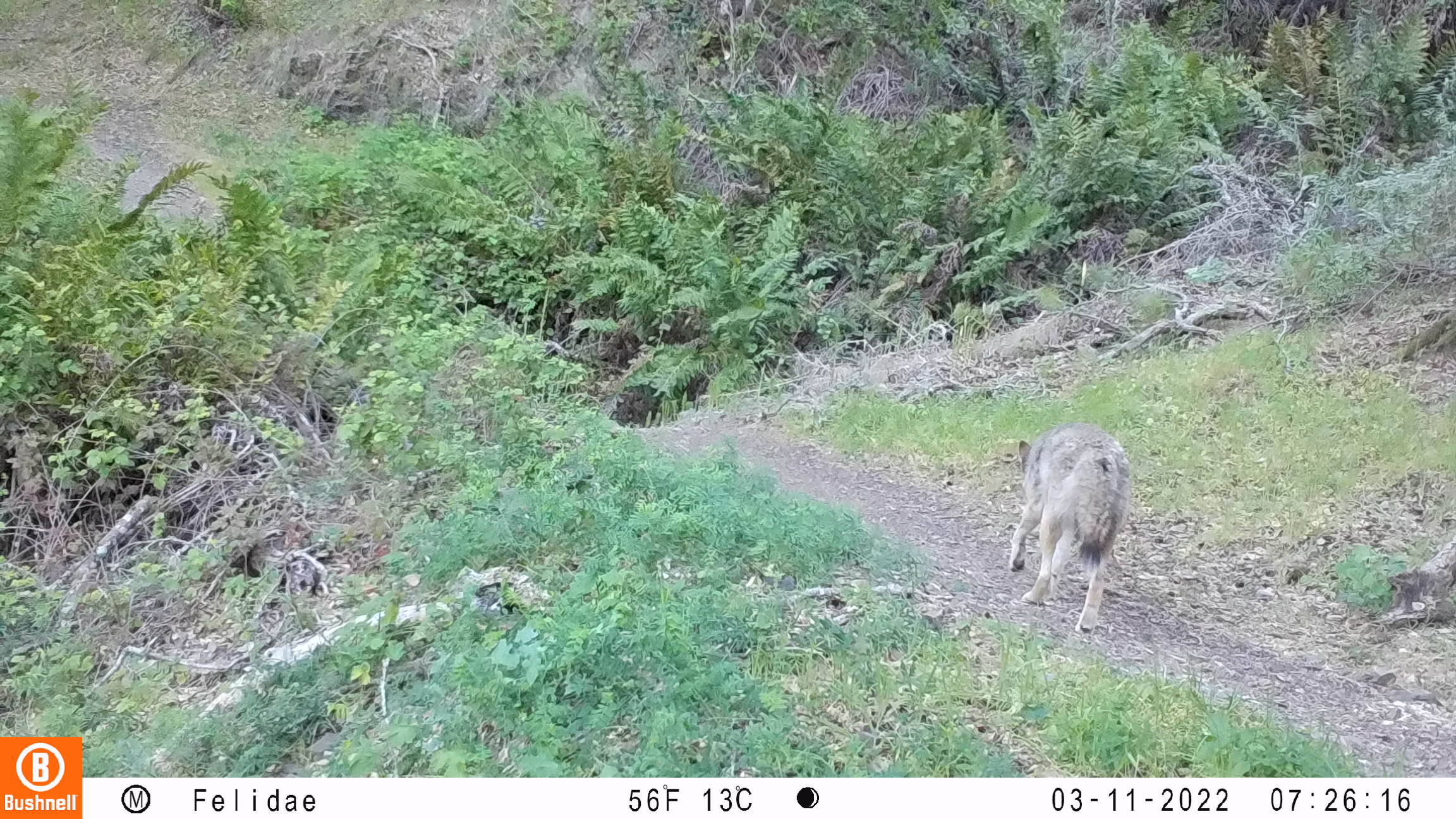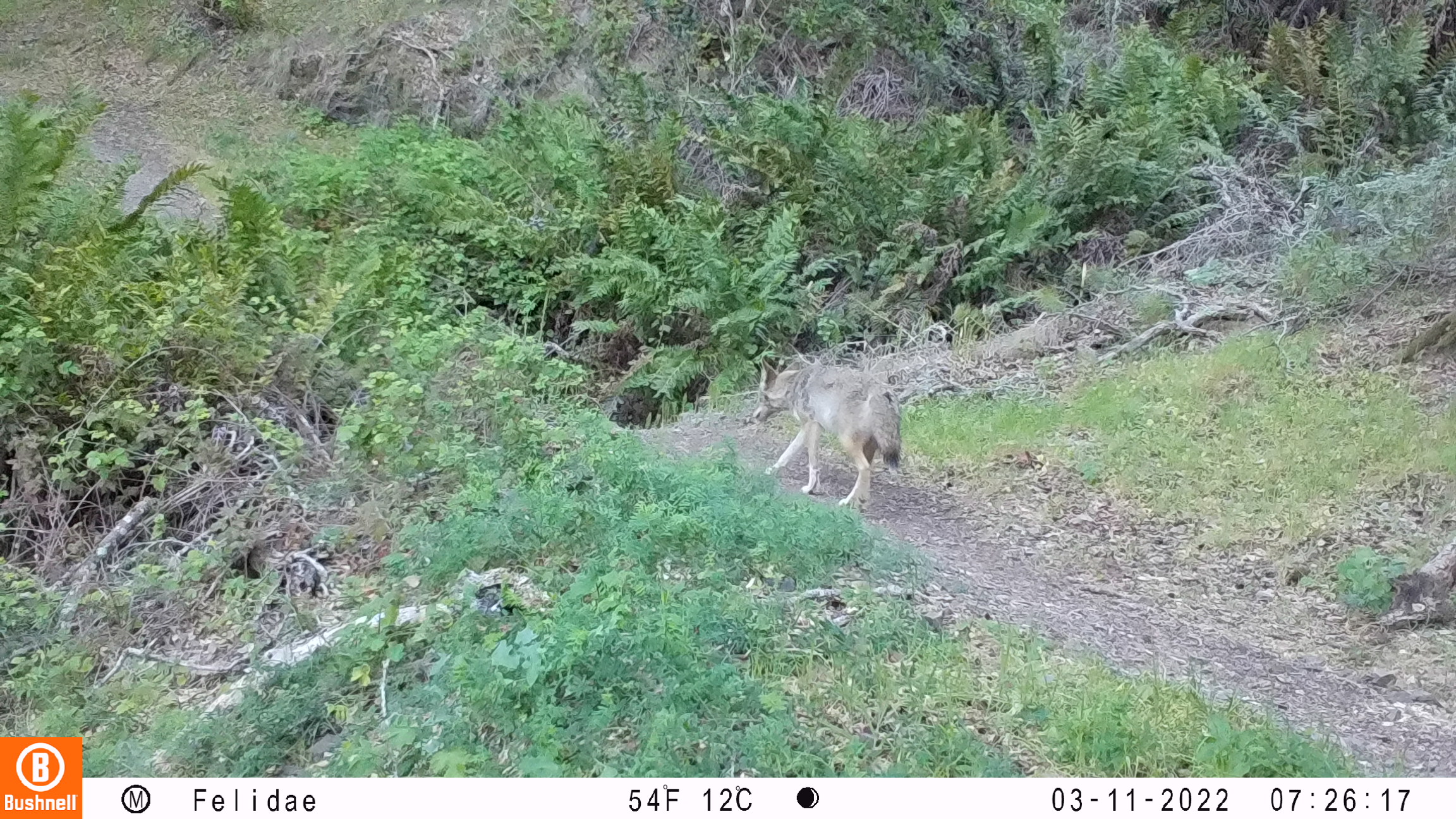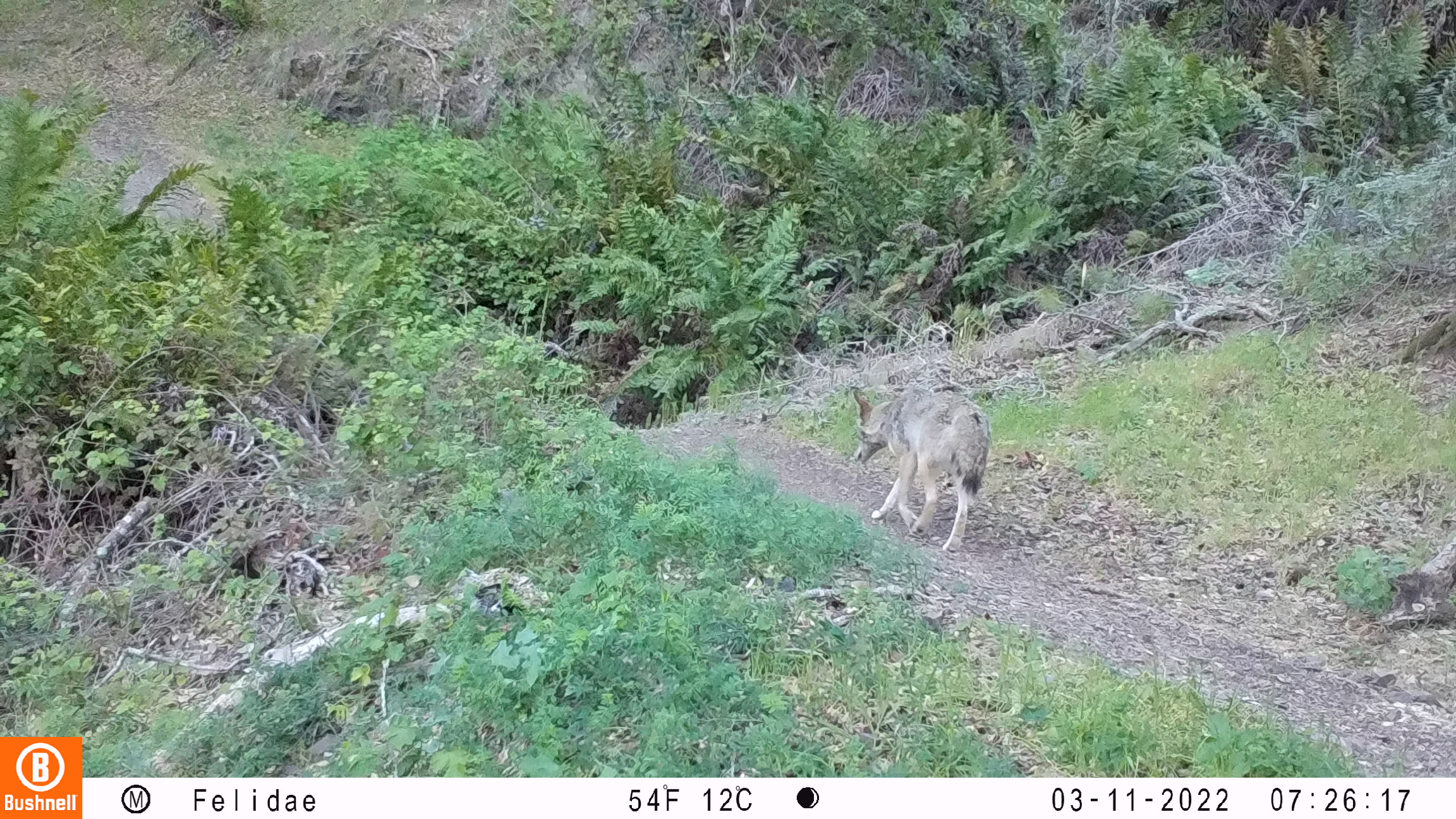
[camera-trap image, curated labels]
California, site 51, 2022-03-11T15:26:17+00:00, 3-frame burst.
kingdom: Animalia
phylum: Chordata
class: Mammalia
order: Carnivora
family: Canidae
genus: Canis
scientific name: Canis latrans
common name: coyote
Coyote (Canis latrans).